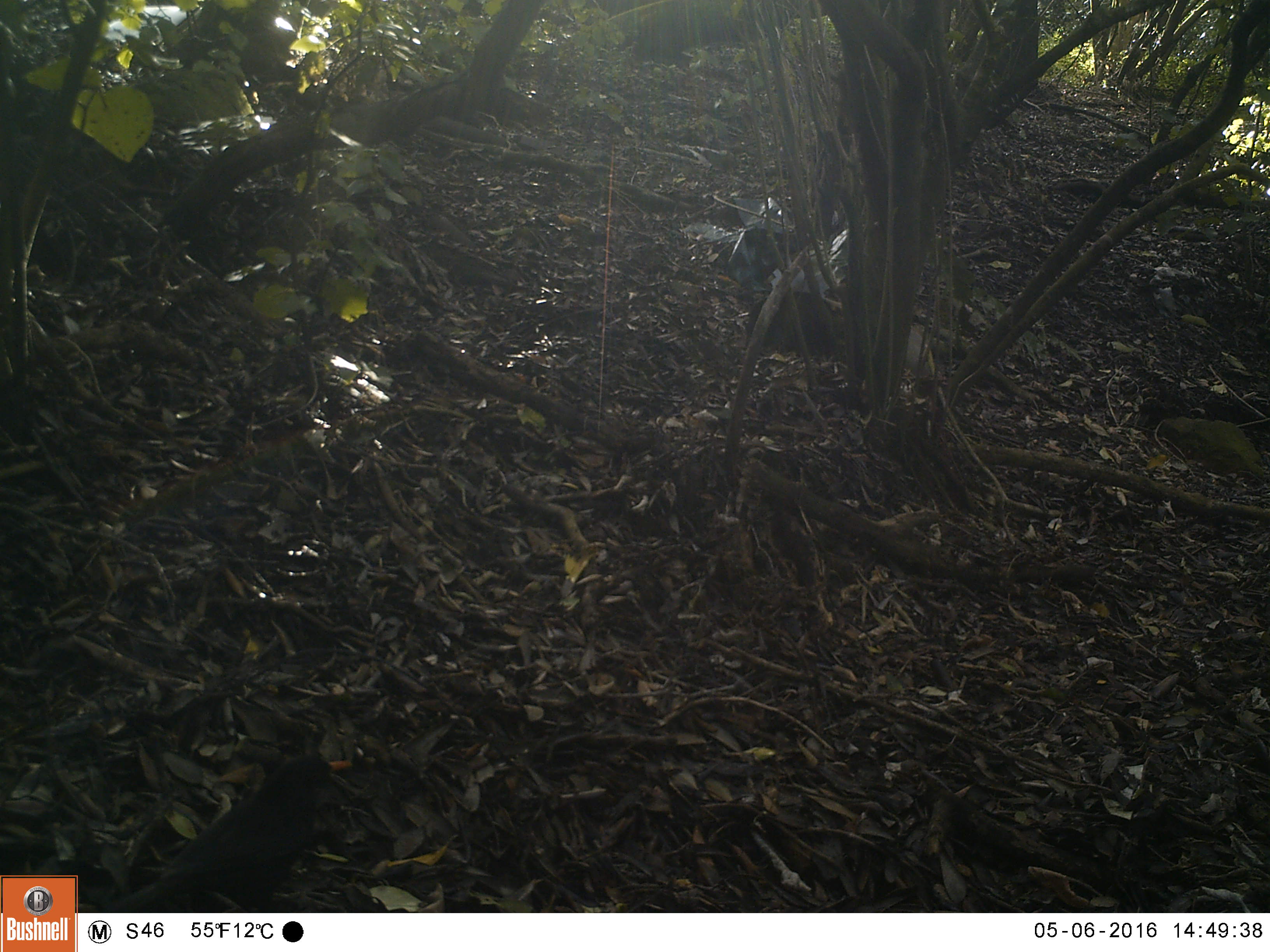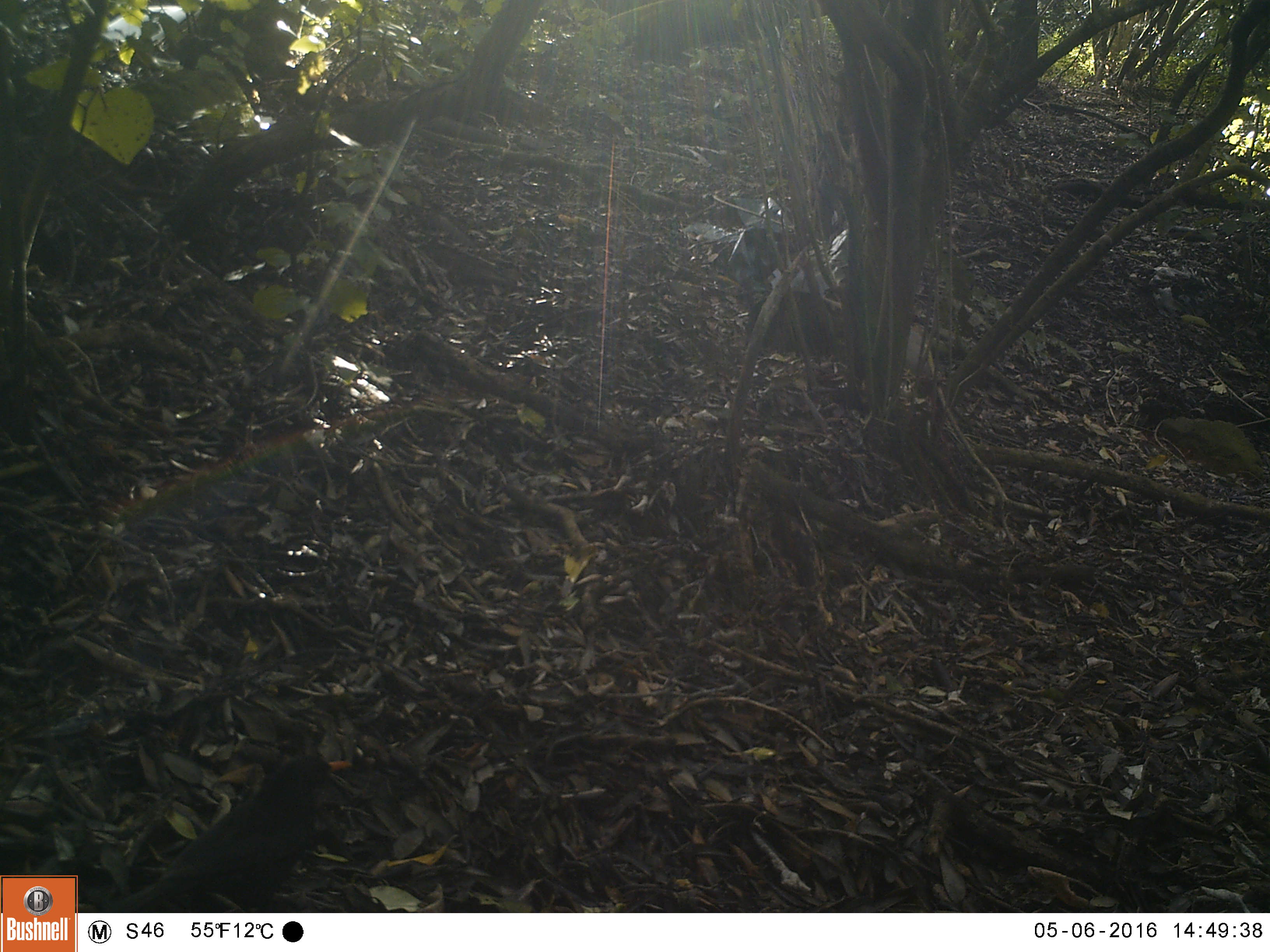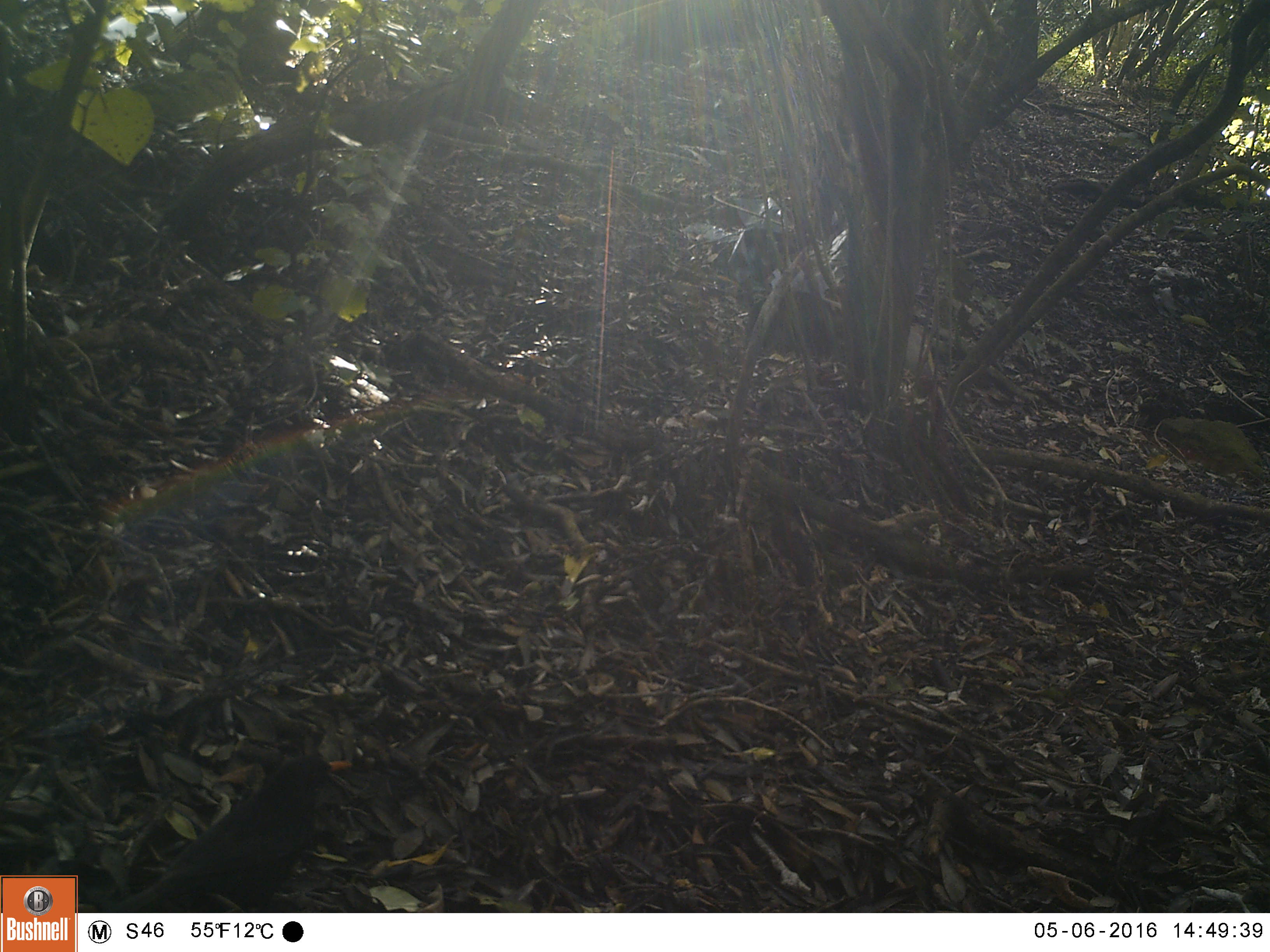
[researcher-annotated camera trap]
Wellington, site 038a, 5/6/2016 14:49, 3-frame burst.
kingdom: Animalia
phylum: Chordata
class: Aves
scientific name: Aves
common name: bird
Bird (Aves).